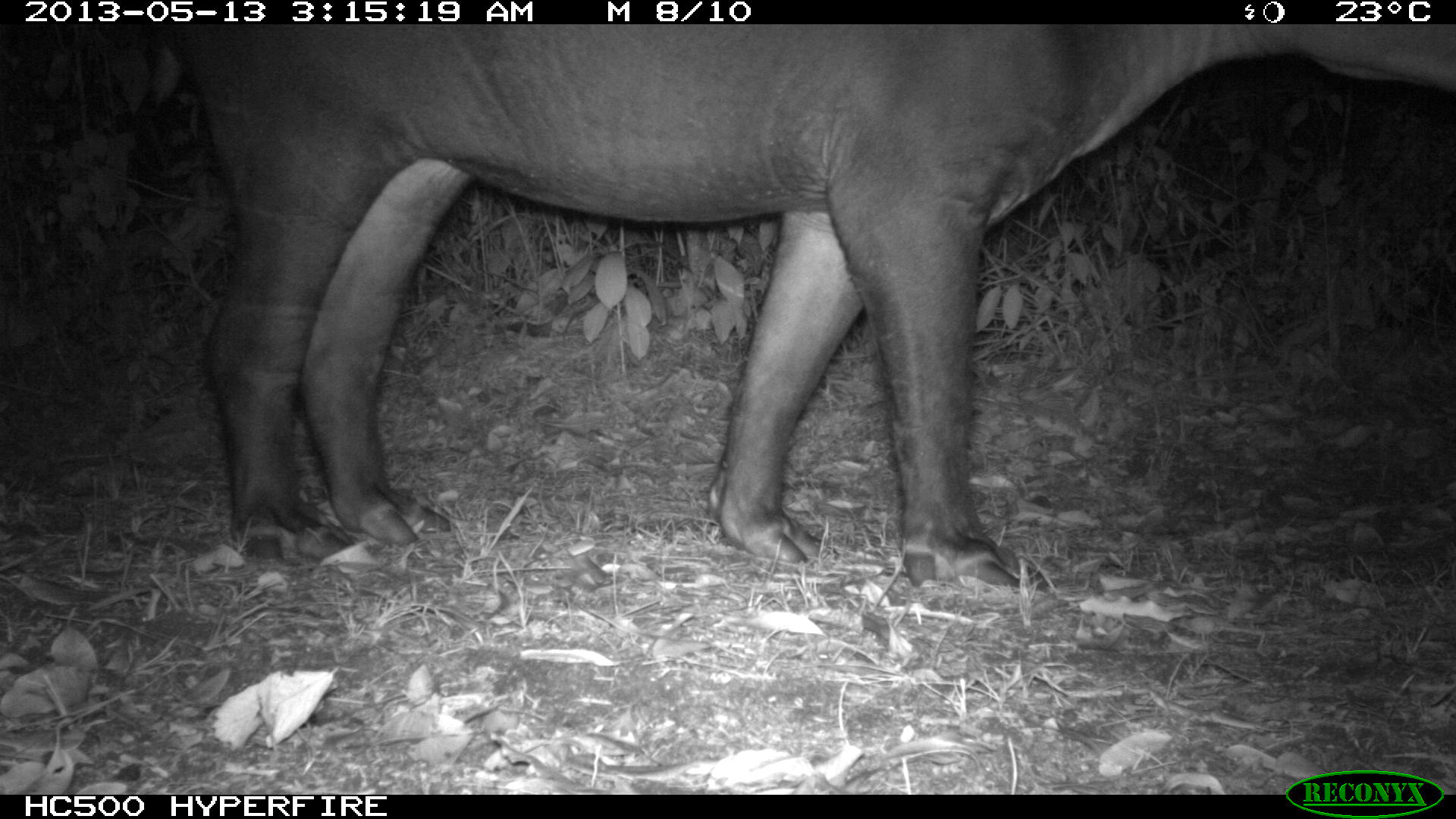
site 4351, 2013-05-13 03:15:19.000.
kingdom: Animalia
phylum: Chordata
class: Mammalia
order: Perissodactyla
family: Tapiridae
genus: Tapirus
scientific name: Tapirus bairdii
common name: baird's tapir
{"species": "Tapirus bairdii (baird's tapir)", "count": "1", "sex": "male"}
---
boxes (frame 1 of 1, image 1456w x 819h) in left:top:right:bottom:
tapirus bairdii: 149:21:1455:589